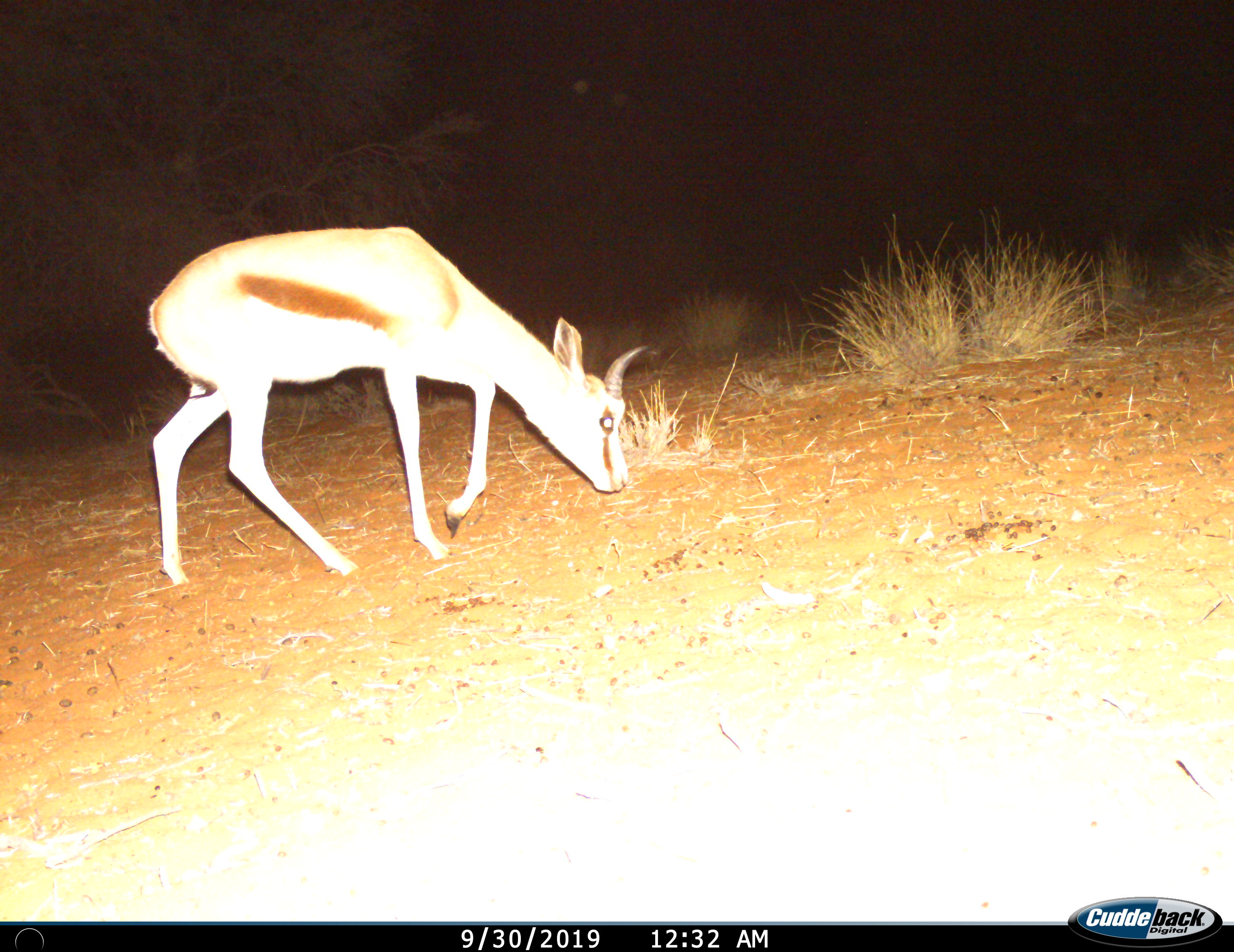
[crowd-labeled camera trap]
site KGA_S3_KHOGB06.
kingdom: Animalia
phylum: Chordata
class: Mammalia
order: Artiodactyla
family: Bovidae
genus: Antidorcas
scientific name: Antidorcas marsupialis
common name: springbok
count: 1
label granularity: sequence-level